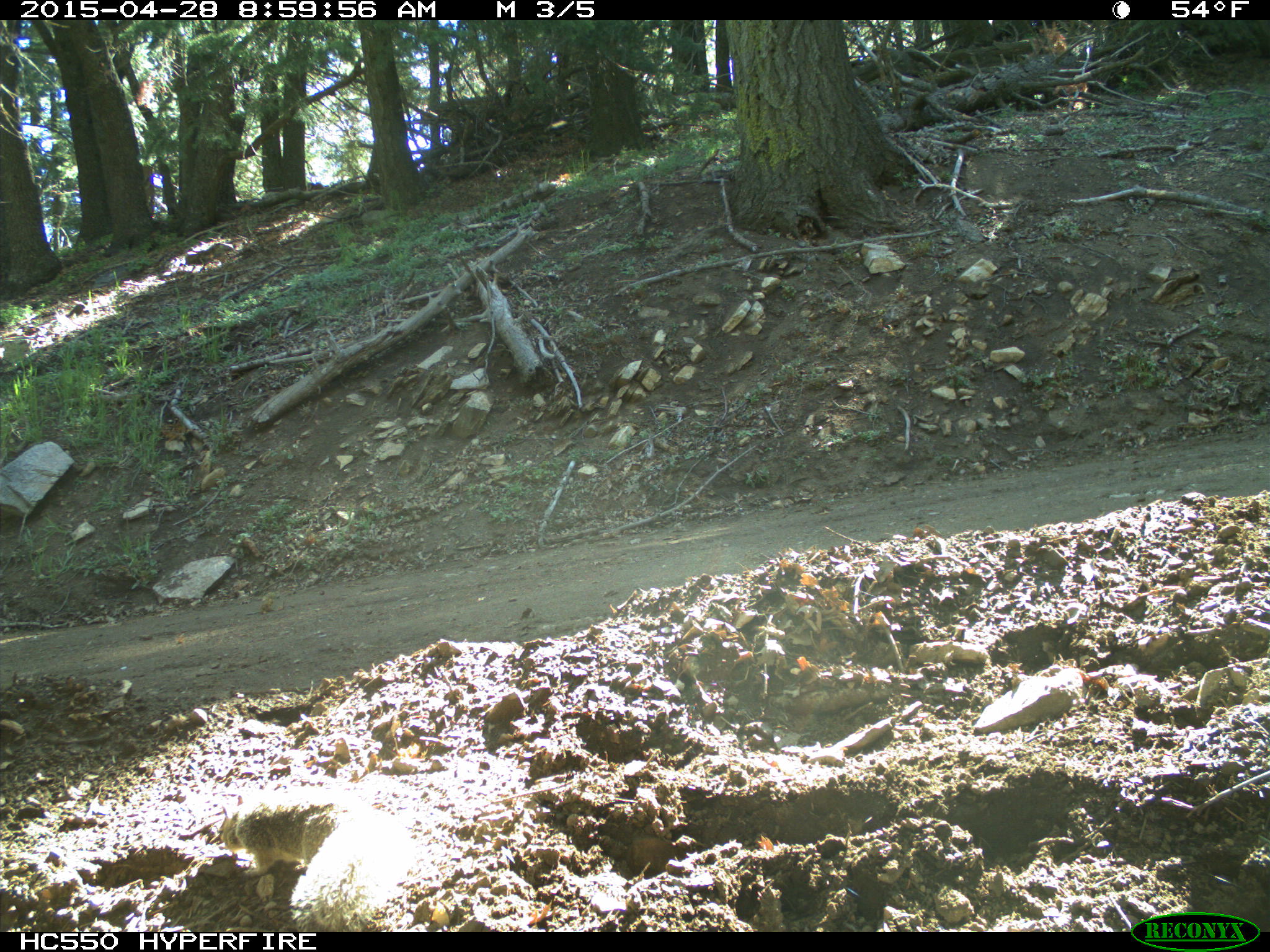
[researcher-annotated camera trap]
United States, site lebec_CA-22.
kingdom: Animalia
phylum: Chordata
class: Mammalia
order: Rodentia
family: Sciuridae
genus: Otospermophilus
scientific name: Otospermophilus beecheyi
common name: california ground squirrel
Otospermophilus beecheyi (california ground squirrel).